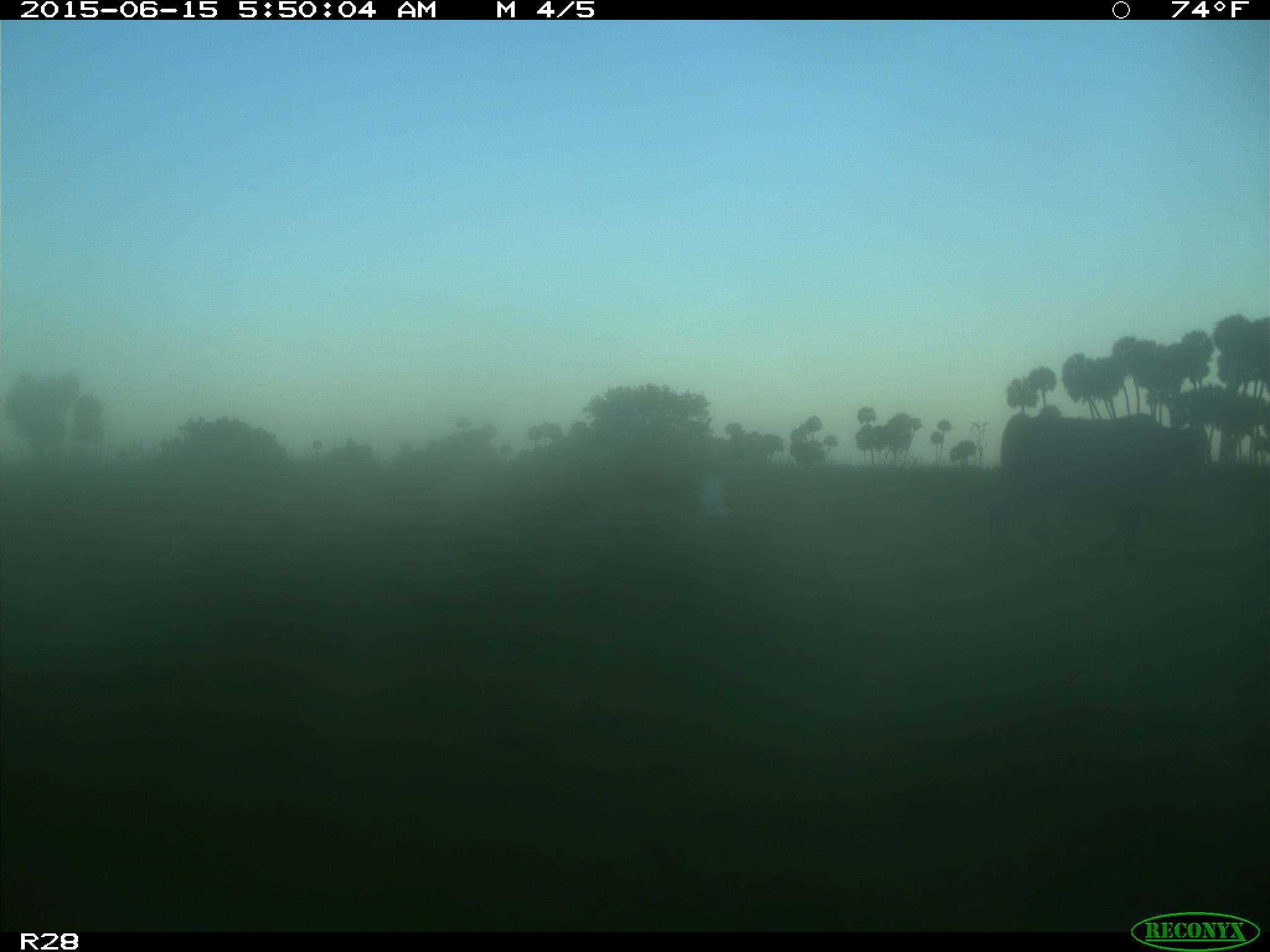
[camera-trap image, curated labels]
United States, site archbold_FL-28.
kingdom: Animalia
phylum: Chordata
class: Mammalia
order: Artiodactyla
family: Bovidae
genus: Bos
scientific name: Bos taurus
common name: domestic cow